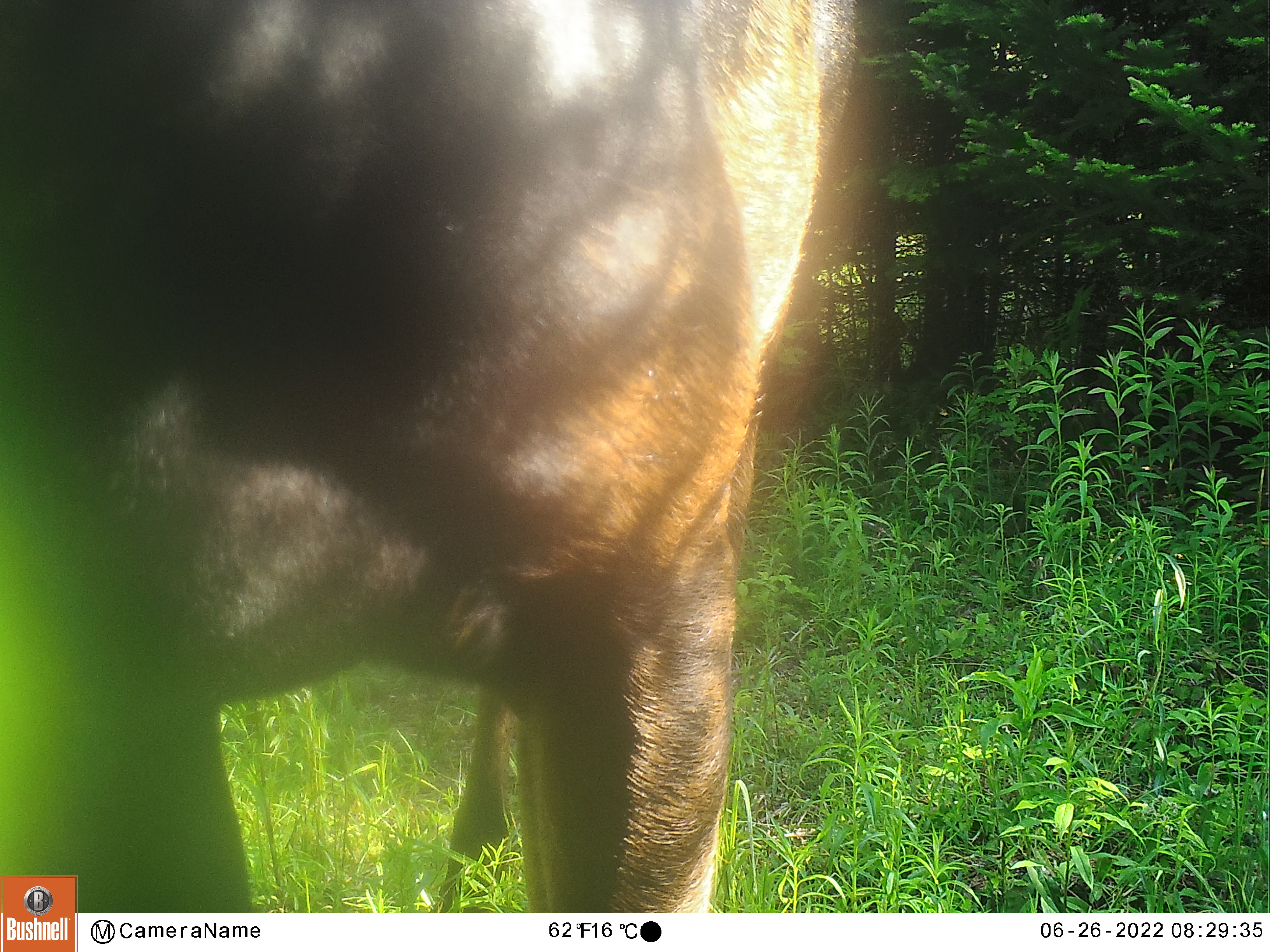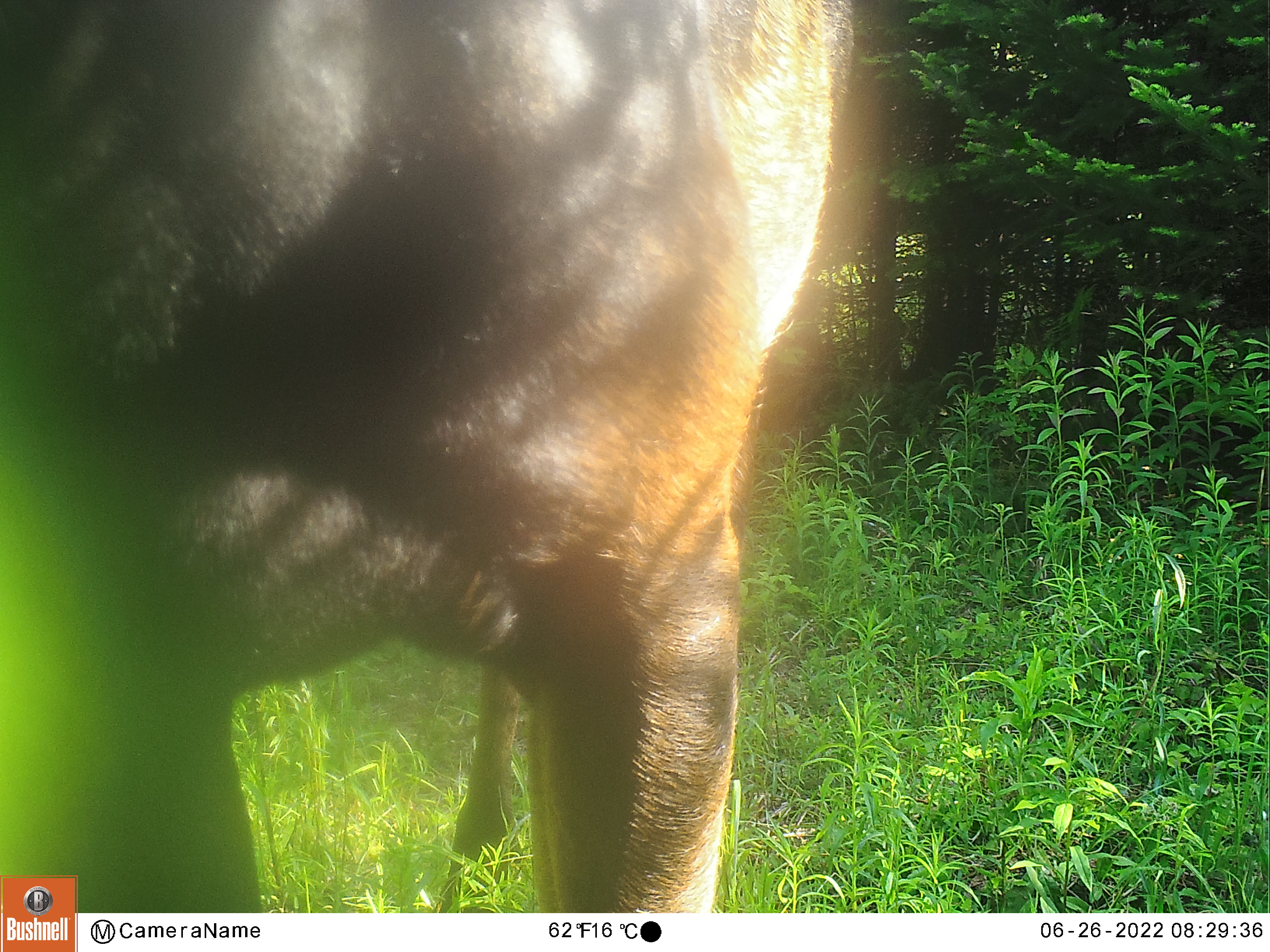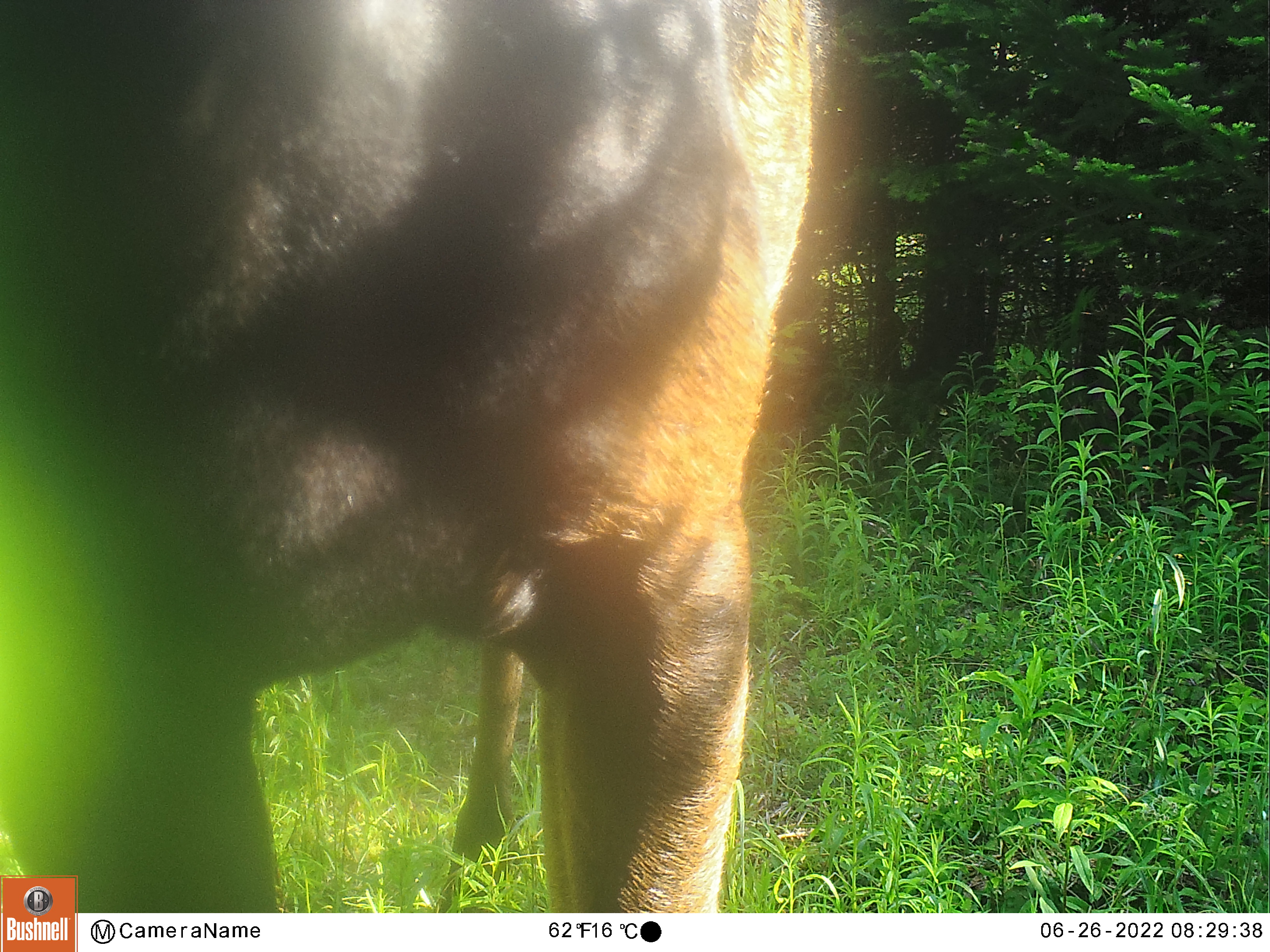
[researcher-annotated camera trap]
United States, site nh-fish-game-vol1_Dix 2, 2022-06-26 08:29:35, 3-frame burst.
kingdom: Animalia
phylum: Chordata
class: Mammalia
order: Artiodactyla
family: Cervidae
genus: Alces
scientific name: Alces alces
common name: moose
Moose (Alces alces).